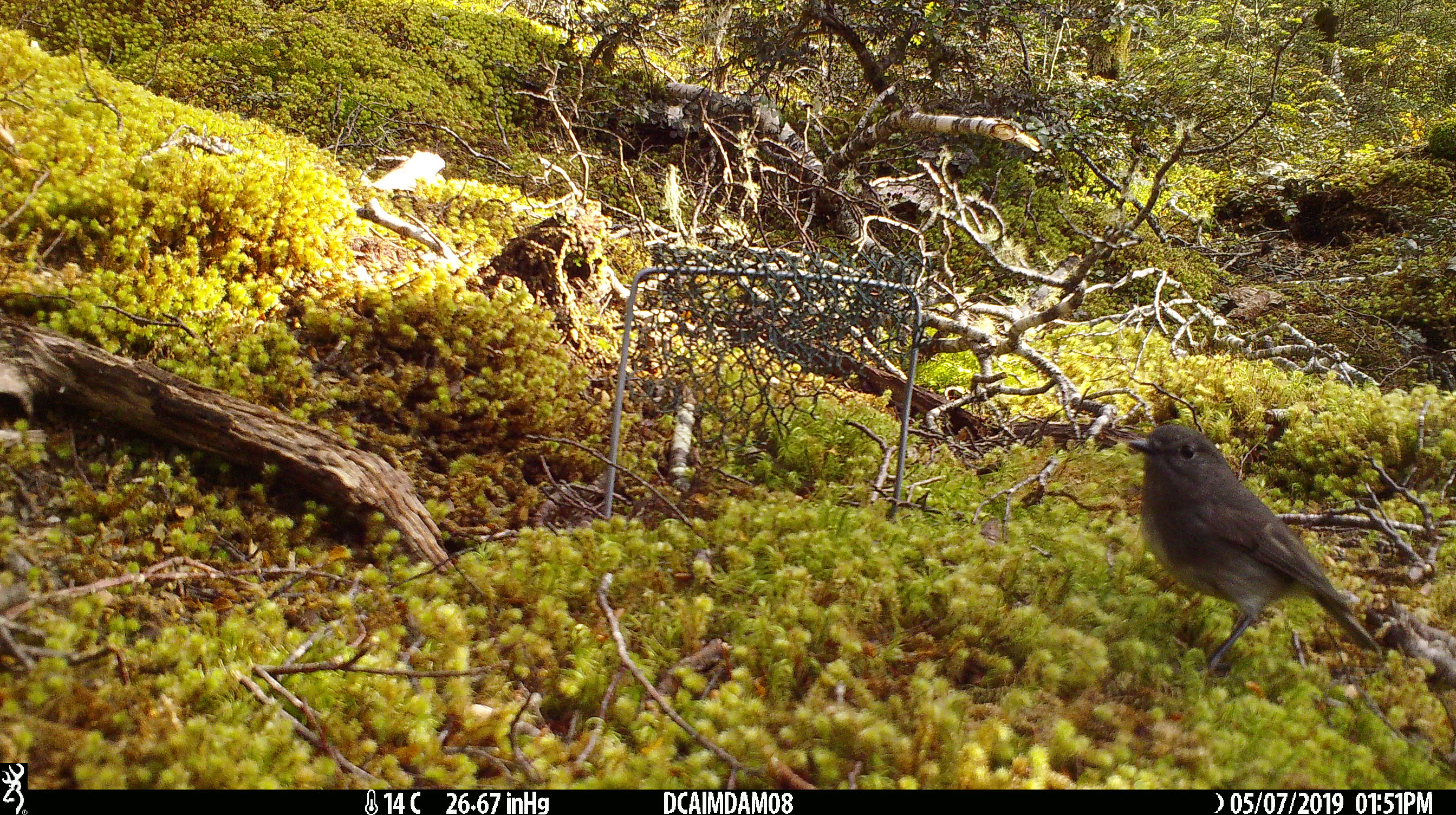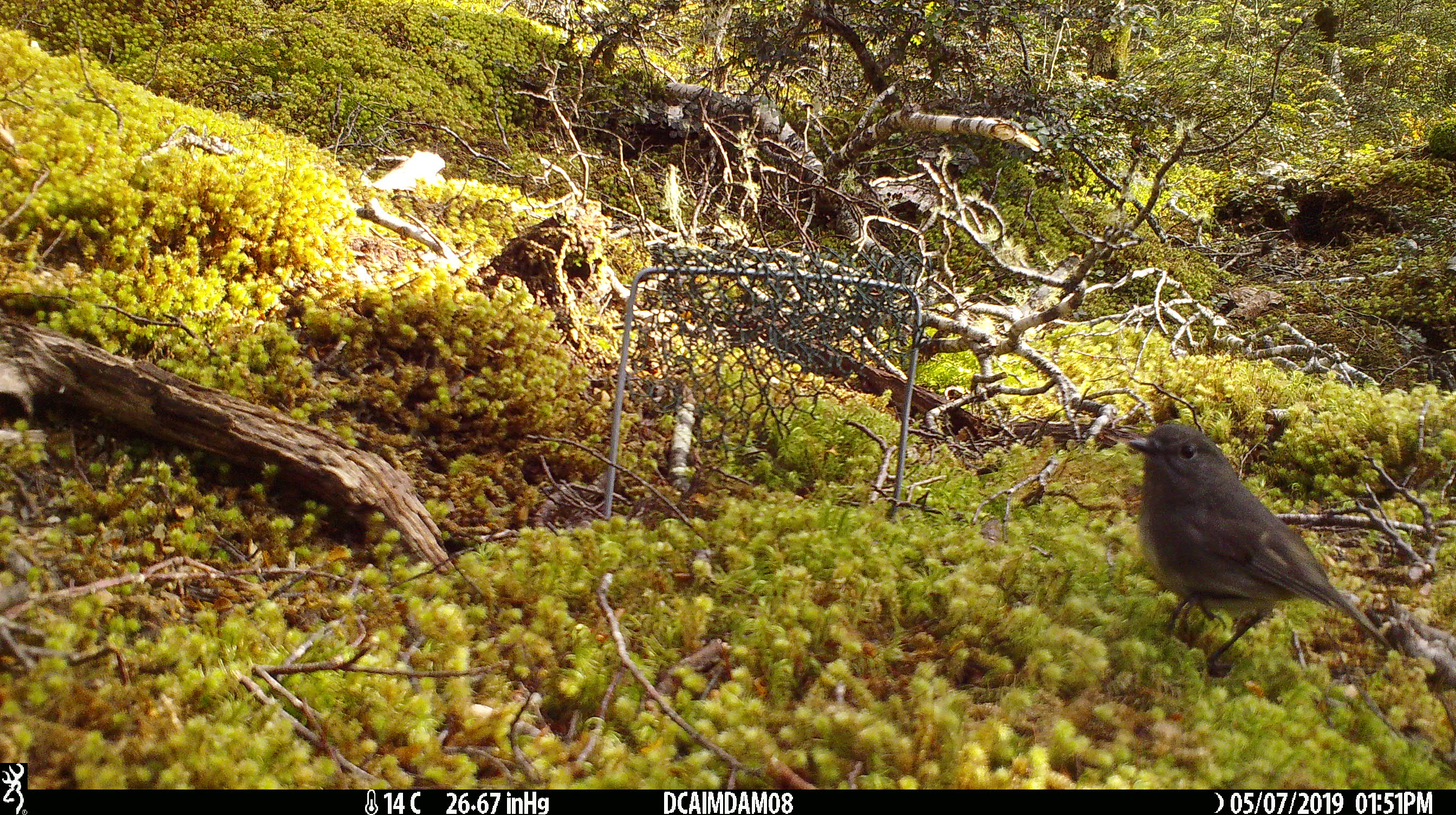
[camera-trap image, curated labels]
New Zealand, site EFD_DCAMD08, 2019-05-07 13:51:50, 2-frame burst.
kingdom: Animalia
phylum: Chordata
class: Aves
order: Passeriformes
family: Petroicidae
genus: Petroica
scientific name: Petroica australis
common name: new zealand robin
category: robin